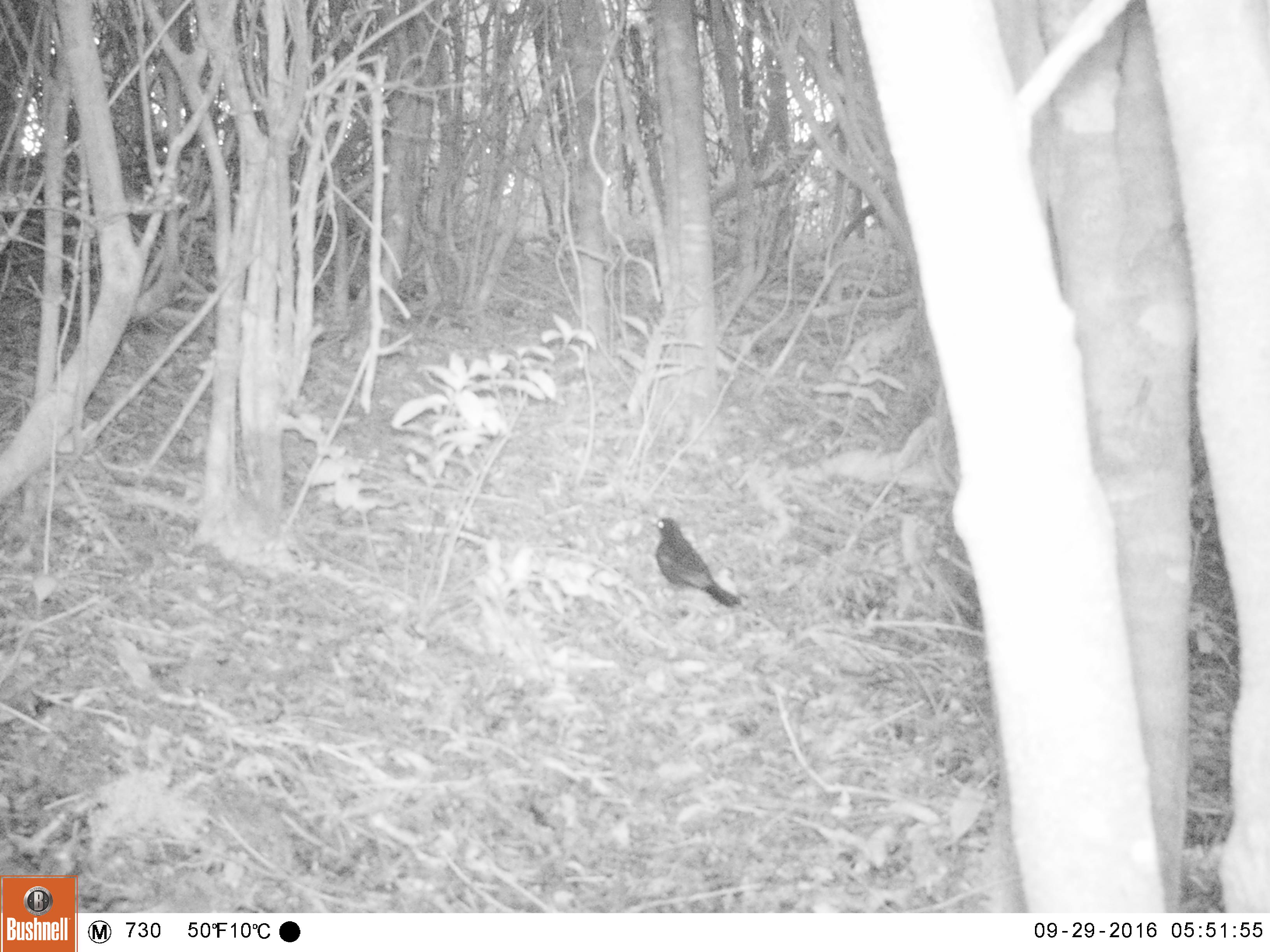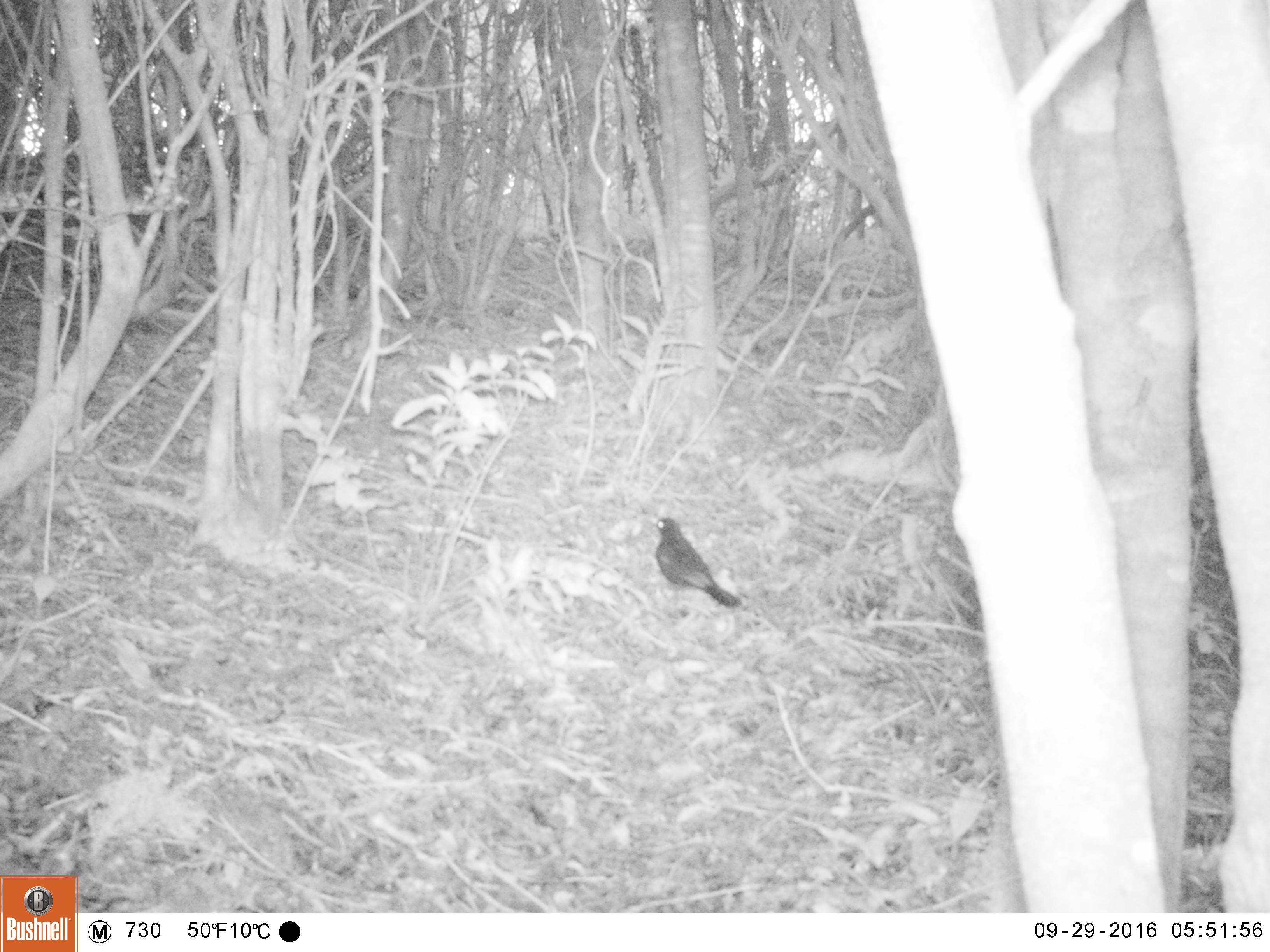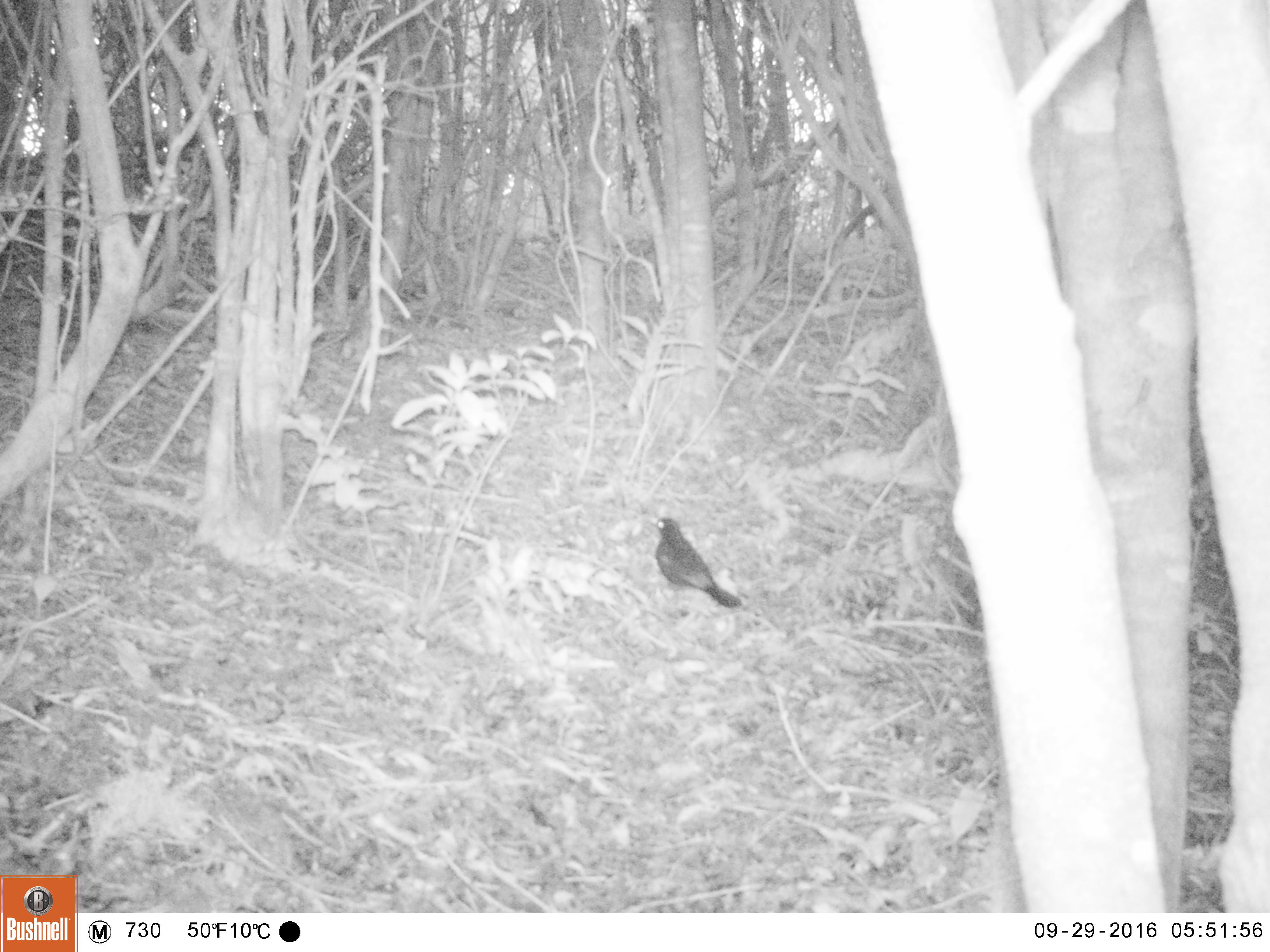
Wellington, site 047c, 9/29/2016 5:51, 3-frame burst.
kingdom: Animalia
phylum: Chordata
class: Aves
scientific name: Aves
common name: bird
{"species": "bird (Aves)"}